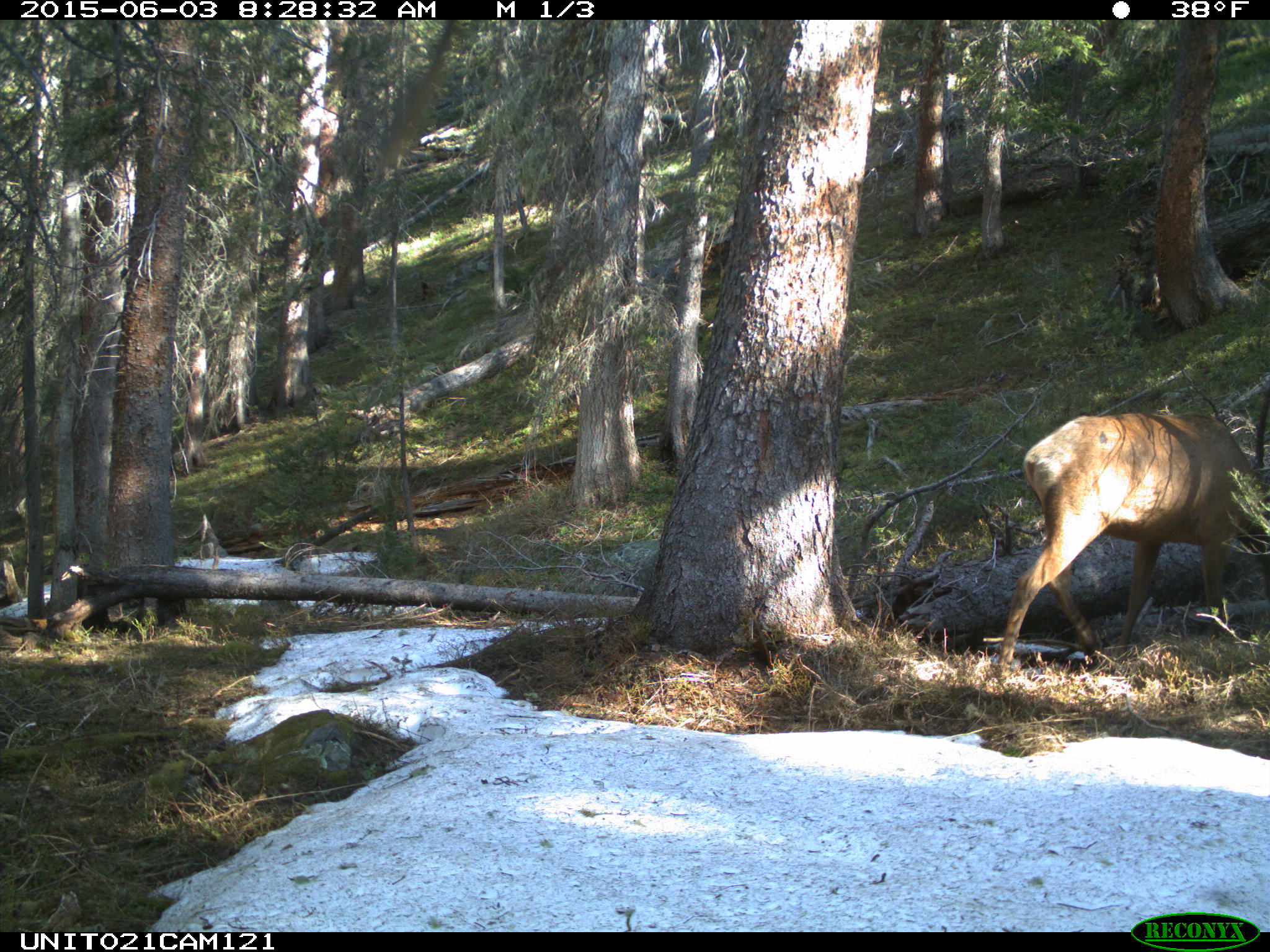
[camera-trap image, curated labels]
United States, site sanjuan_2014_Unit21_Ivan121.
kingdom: Animalia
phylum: Chordata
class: Mammalia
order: Artiodactyla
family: Cervidae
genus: Cervus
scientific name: Cervus elaphus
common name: red deer